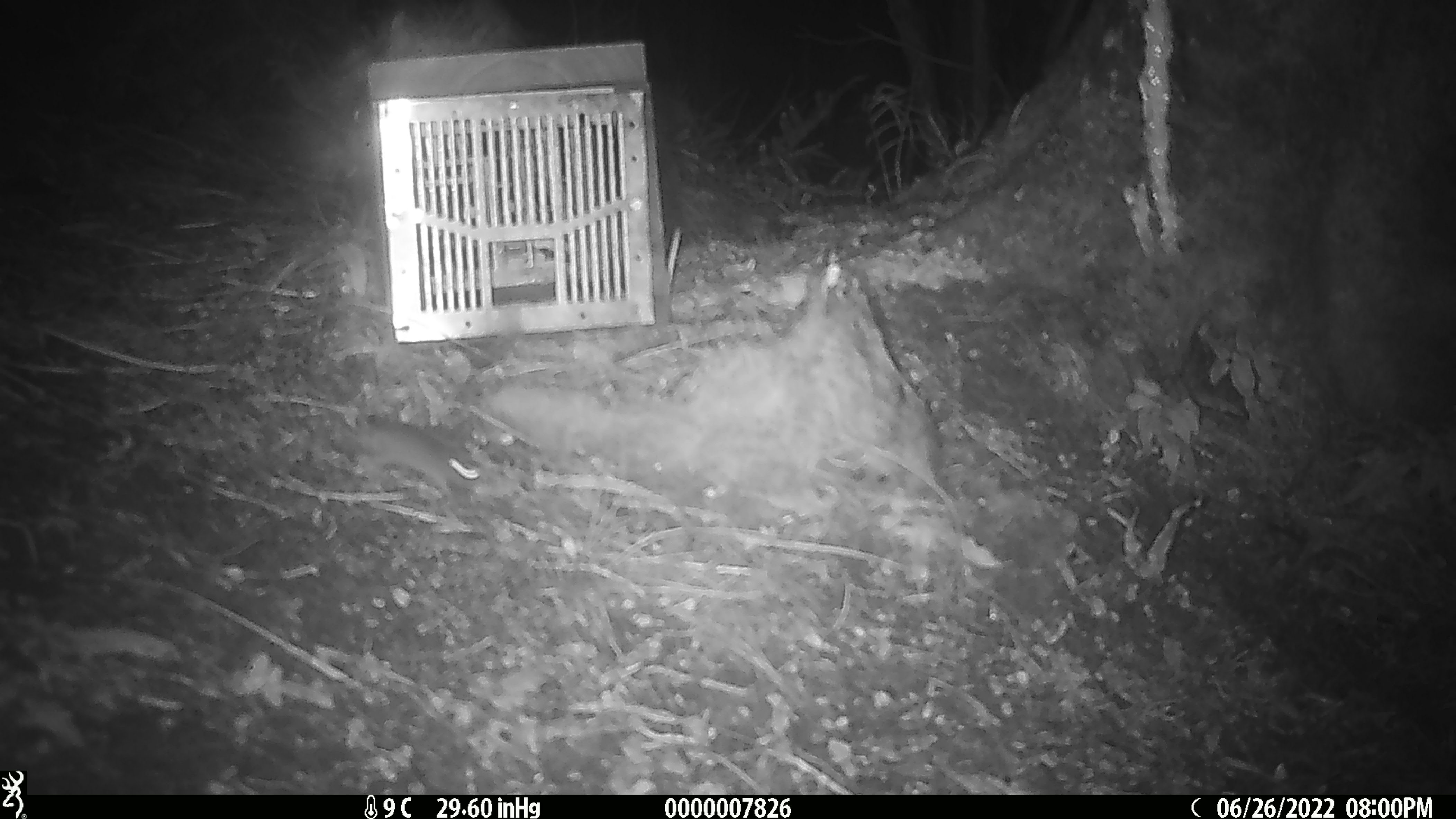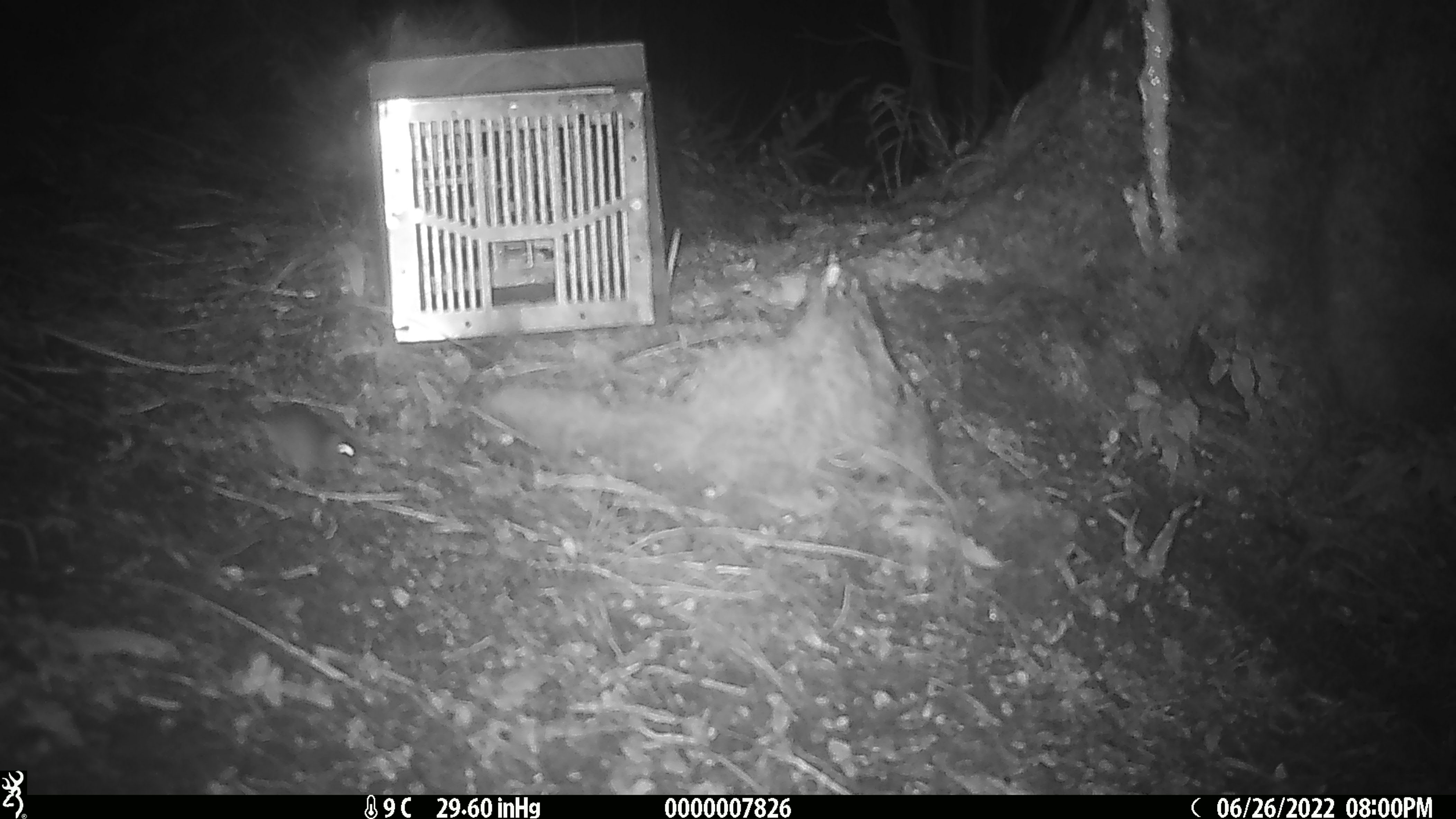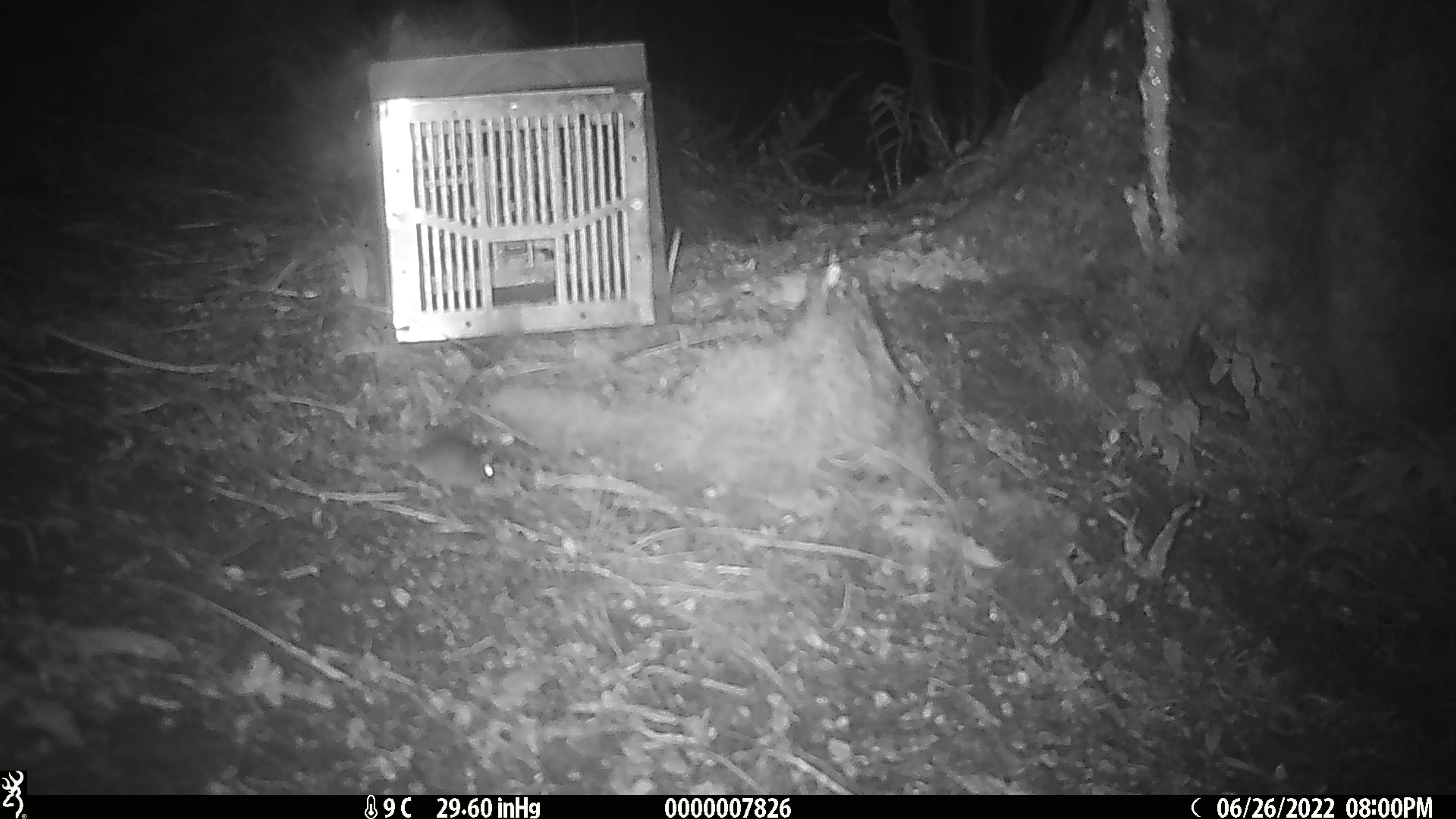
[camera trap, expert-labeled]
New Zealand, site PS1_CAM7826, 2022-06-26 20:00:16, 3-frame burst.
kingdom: Animalia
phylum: Chordata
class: Mammalia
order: Rodentia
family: Muridae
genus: Mus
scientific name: Mus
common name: mouse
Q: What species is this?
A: Mouse (Mus).